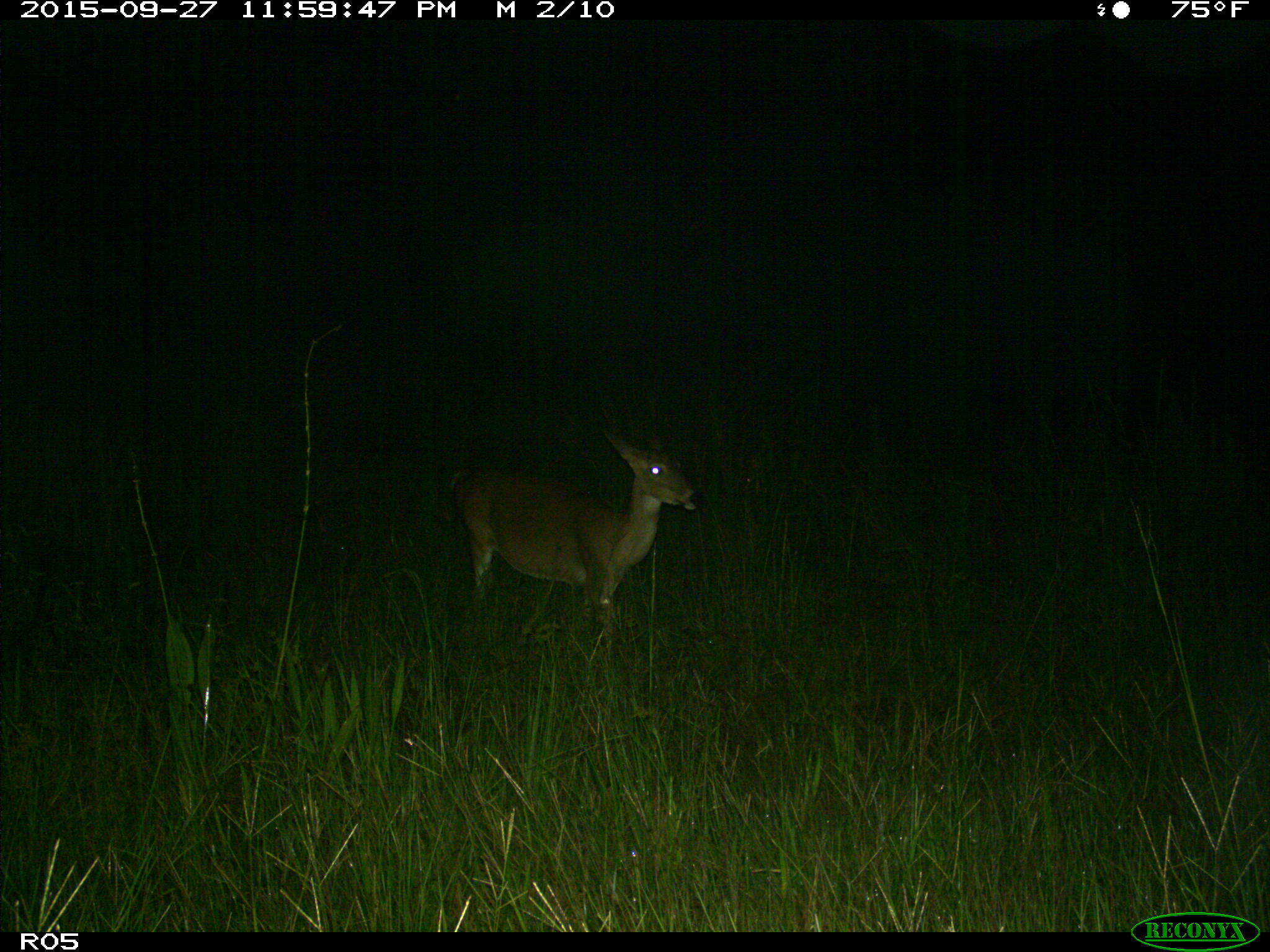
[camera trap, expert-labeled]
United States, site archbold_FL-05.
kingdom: Animalia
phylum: Chordata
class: Mammalia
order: Artiodactyla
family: Cervidae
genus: Odocoileus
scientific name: Odocoileus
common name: deer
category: unidentified deer